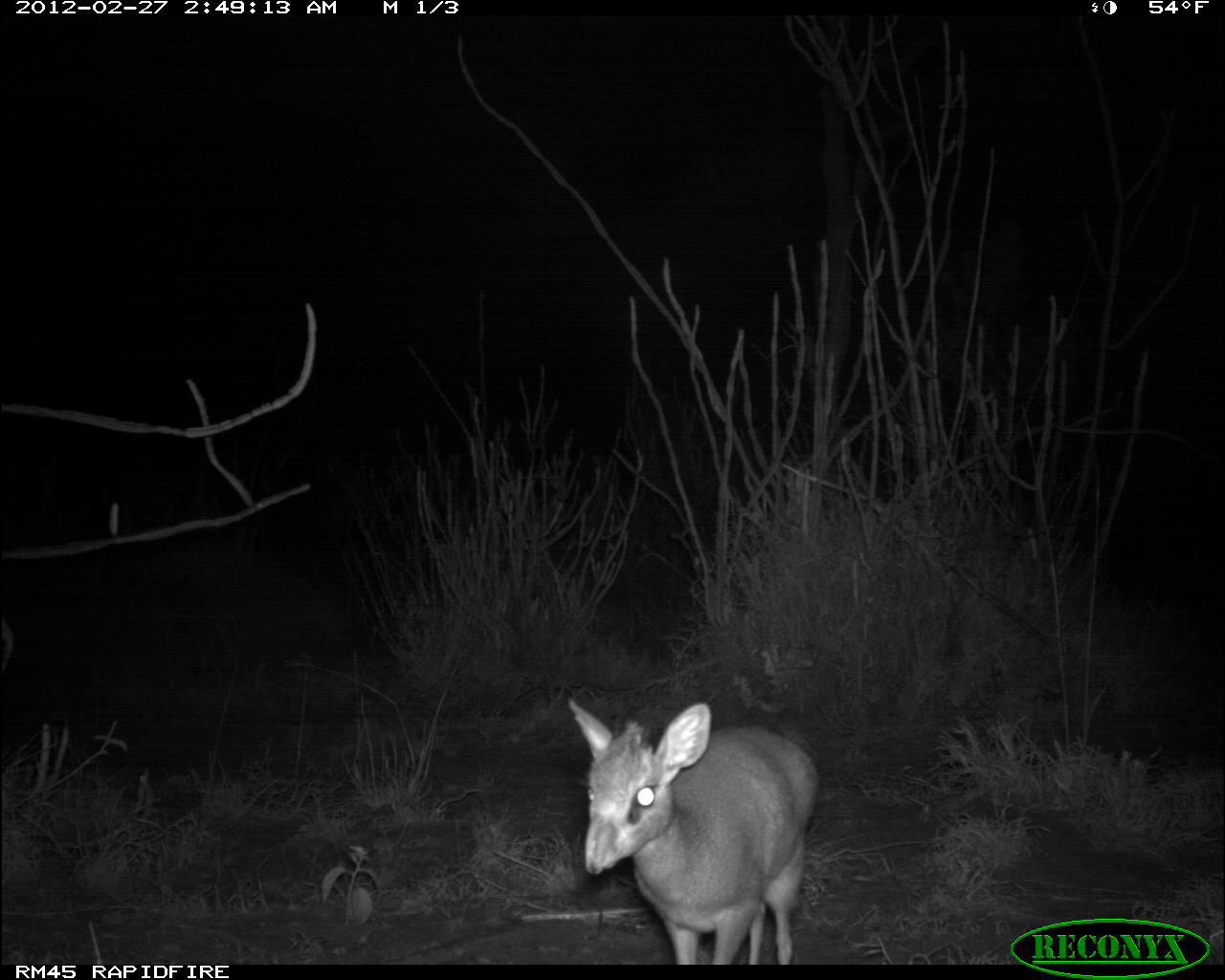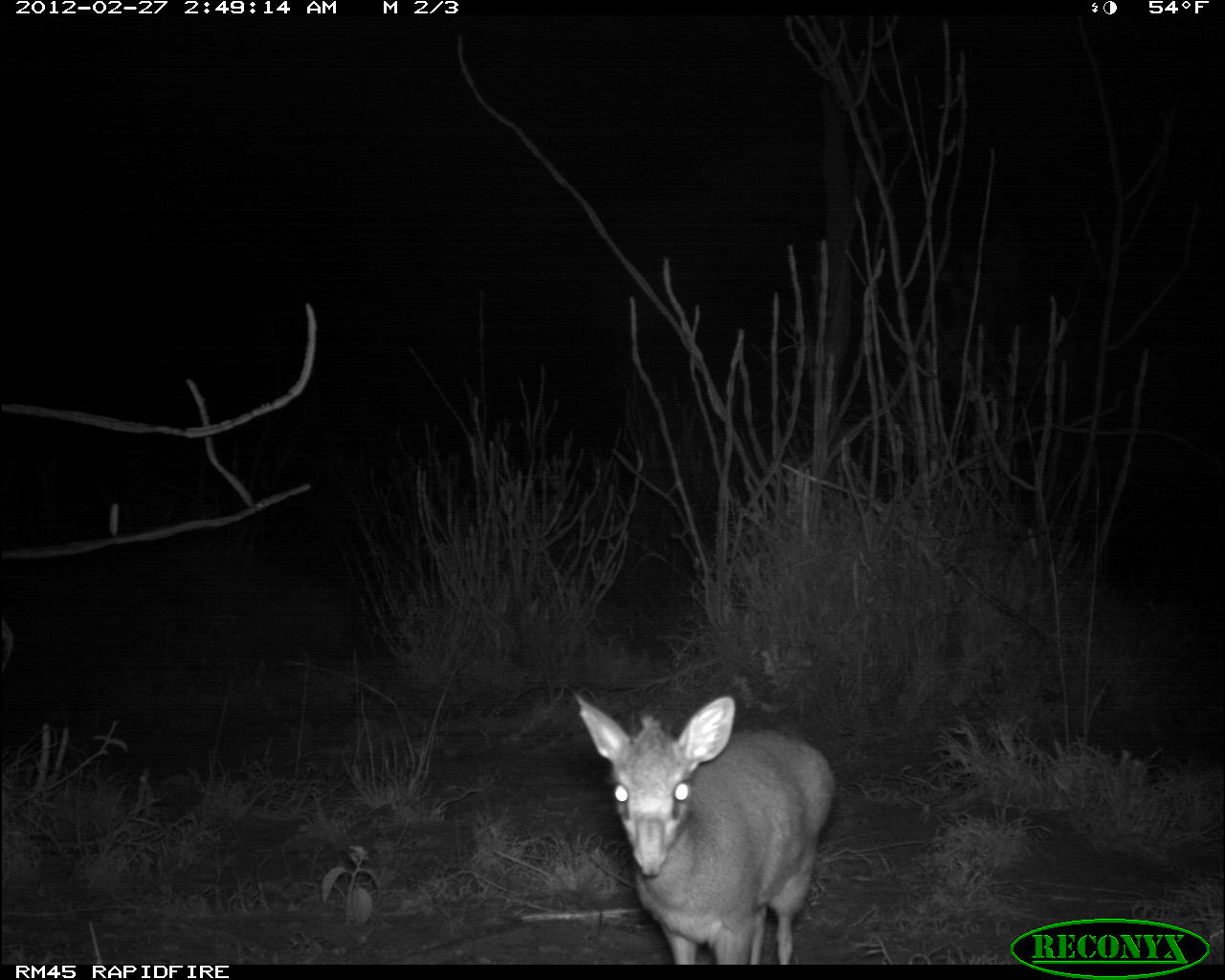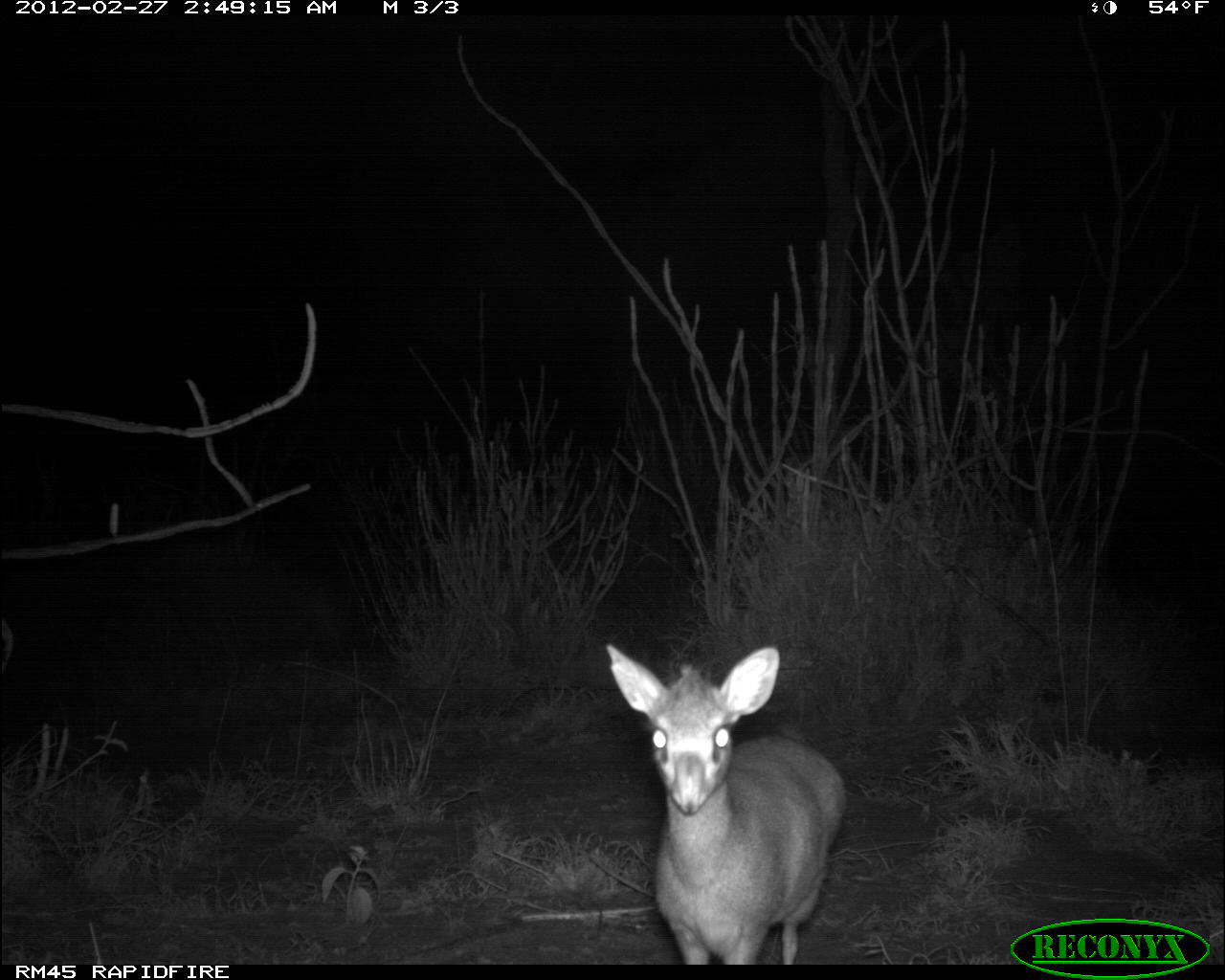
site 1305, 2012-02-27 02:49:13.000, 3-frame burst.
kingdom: Animalia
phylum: Chordata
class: Mammalia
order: Artiodactyla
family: Bovidae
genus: Madoqua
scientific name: Madoqua guentheri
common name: günther's dik-dik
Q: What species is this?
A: Madoqua guentheri (günther's dik-dik).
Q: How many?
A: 1.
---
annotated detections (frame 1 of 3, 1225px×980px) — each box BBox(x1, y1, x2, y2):
madoqua guentheri: BBox(564, 700, 814, 965)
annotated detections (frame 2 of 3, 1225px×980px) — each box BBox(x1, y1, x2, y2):
madoqua guentheri: BBox(573, 692, 836, 964)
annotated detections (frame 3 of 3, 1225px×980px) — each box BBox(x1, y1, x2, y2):
madoqua guentheri: BBox(604, 641, 843, 959)